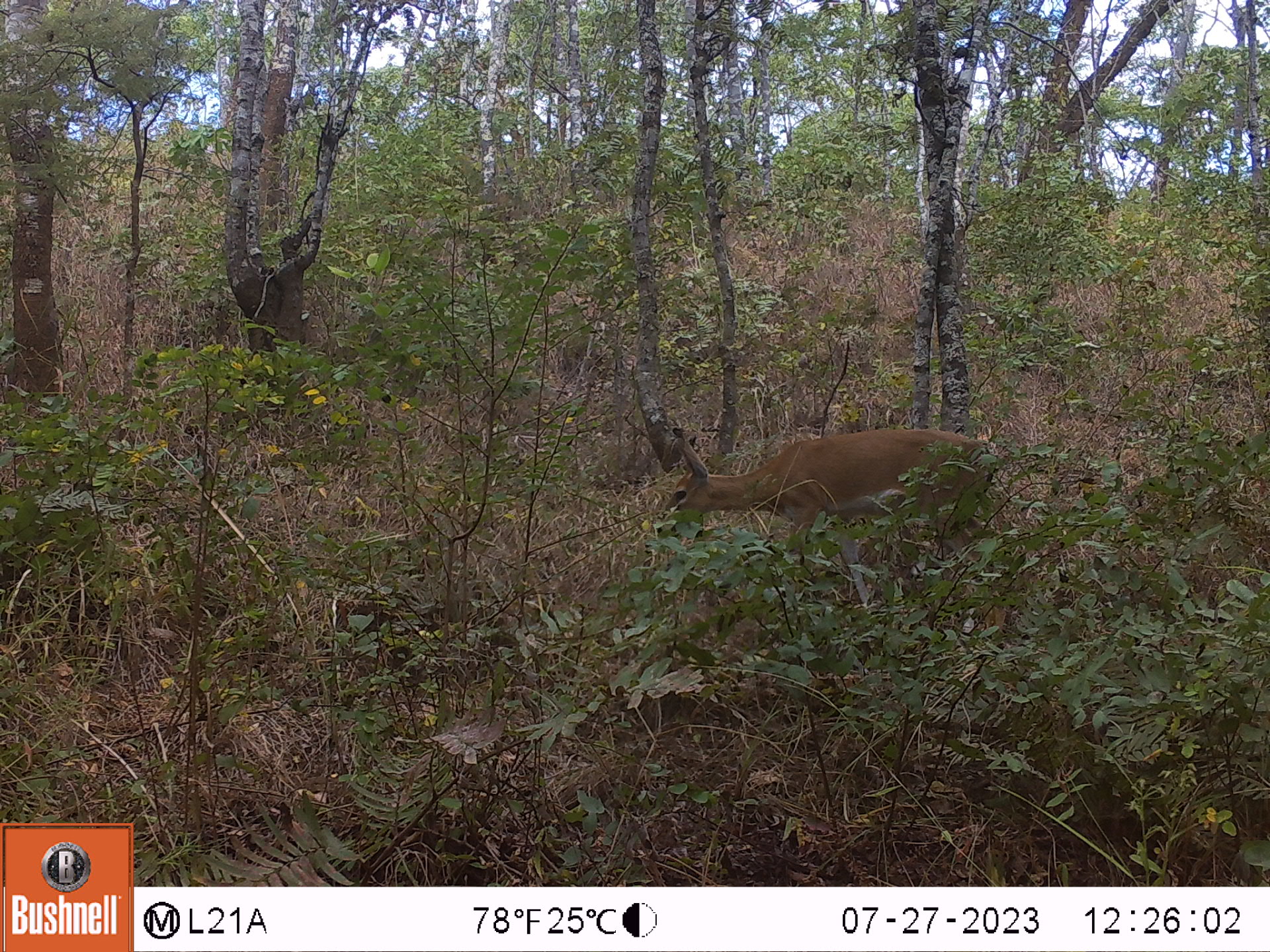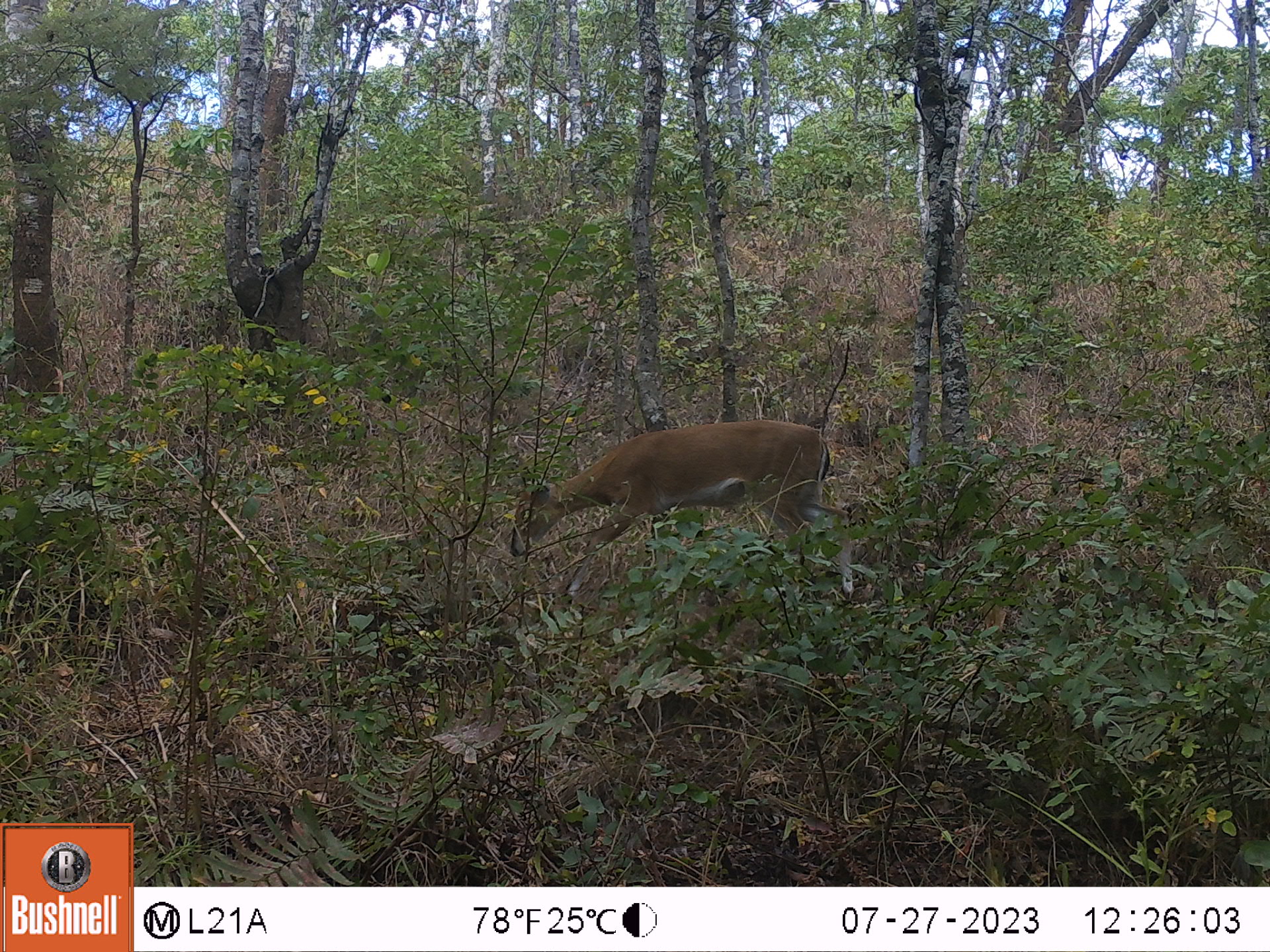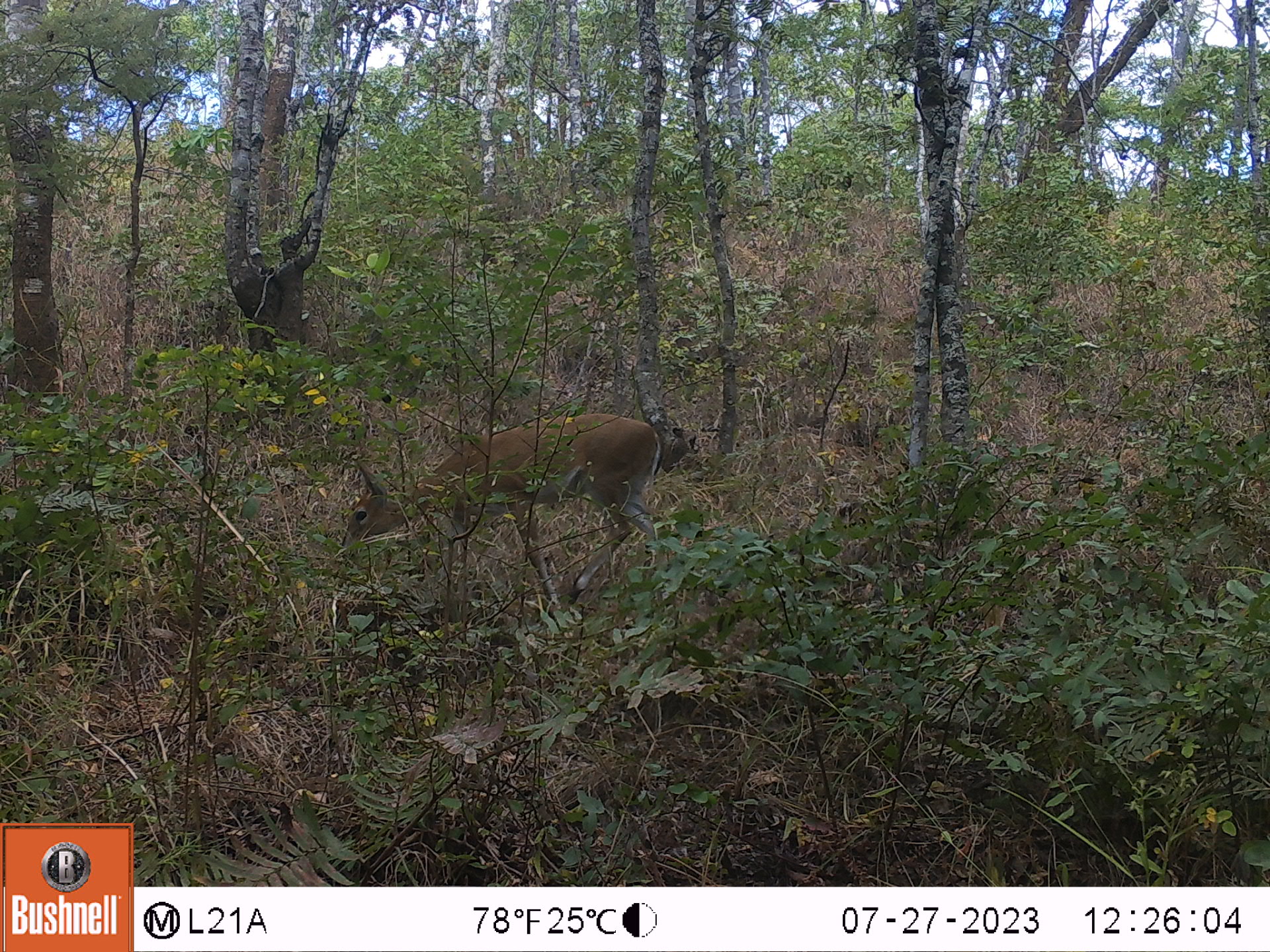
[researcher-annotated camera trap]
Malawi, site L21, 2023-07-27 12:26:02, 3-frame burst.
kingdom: Animalia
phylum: Chordata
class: Mammalia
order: Artiodactyla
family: Bovidae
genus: Sylvicapra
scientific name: Sylvicapra grimmia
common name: common duiker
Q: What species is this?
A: Common duiker (Sylvicapra grimmia).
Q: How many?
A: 1.